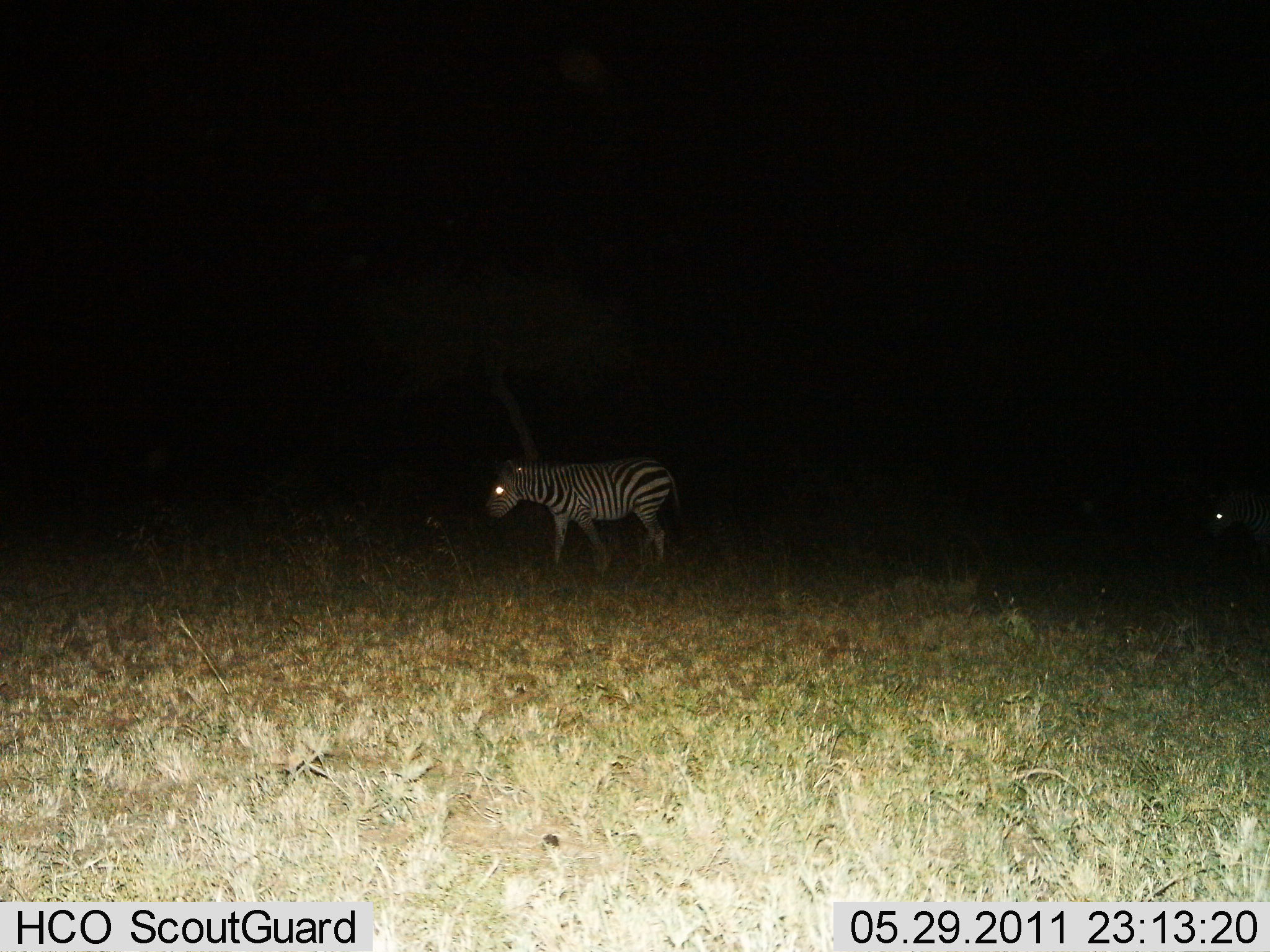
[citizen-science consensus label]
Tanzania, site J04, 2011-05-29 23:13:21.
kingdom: Animalia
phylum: Chordata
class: Mammalia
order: Perissodactyla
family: Equidae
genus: Equus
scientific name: Equus quagga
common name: plains zebra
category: zebra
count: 2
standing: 60%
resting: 0%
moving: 50%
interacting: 0%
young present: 0%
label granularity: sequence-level